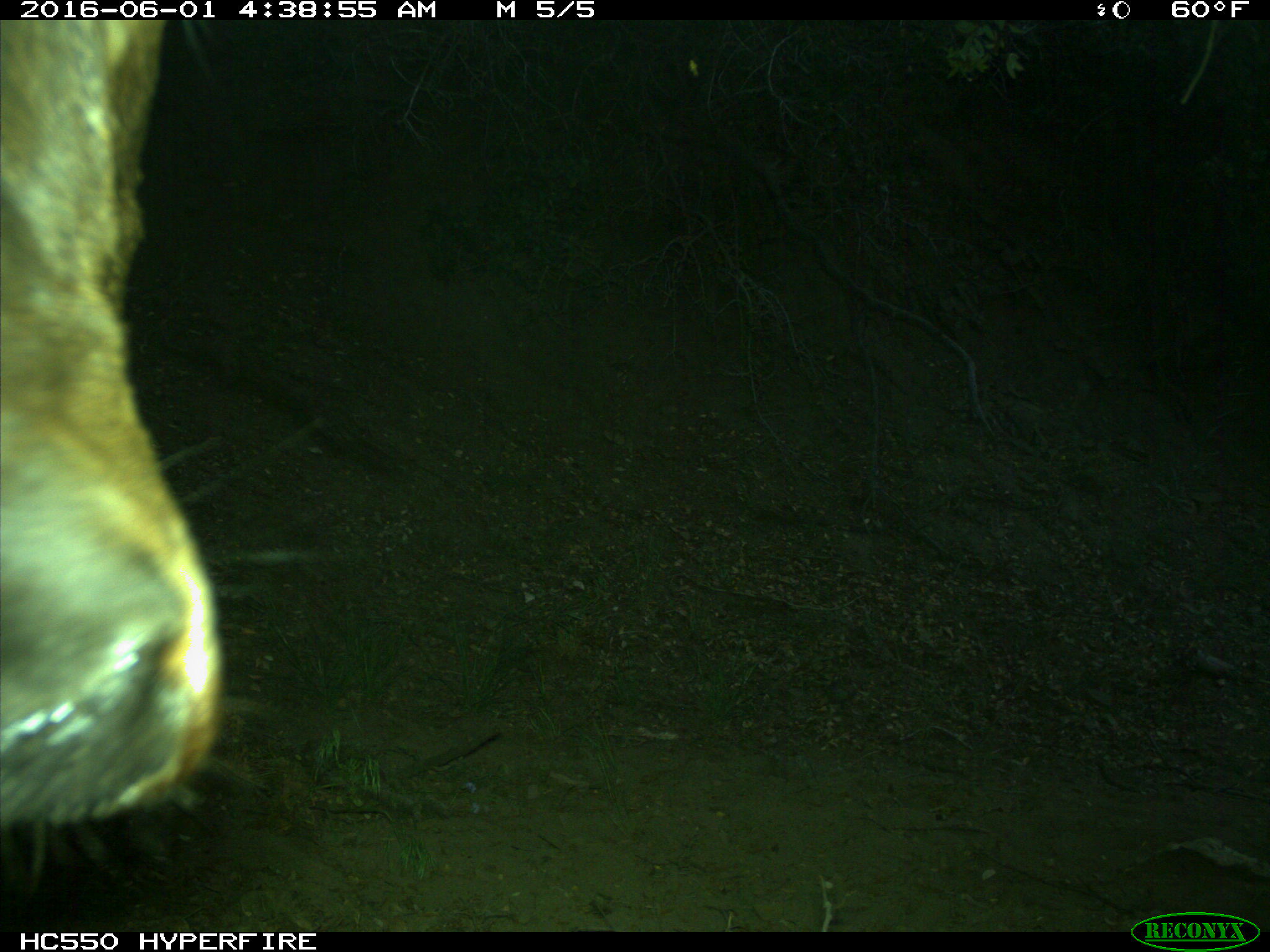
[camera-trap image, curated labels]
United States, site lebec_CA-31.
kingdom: Animalia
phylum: Chordata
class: Mammalia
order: Artiodactyla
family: Cervidae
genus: Cervus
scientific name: Cervus canadensis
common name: elk